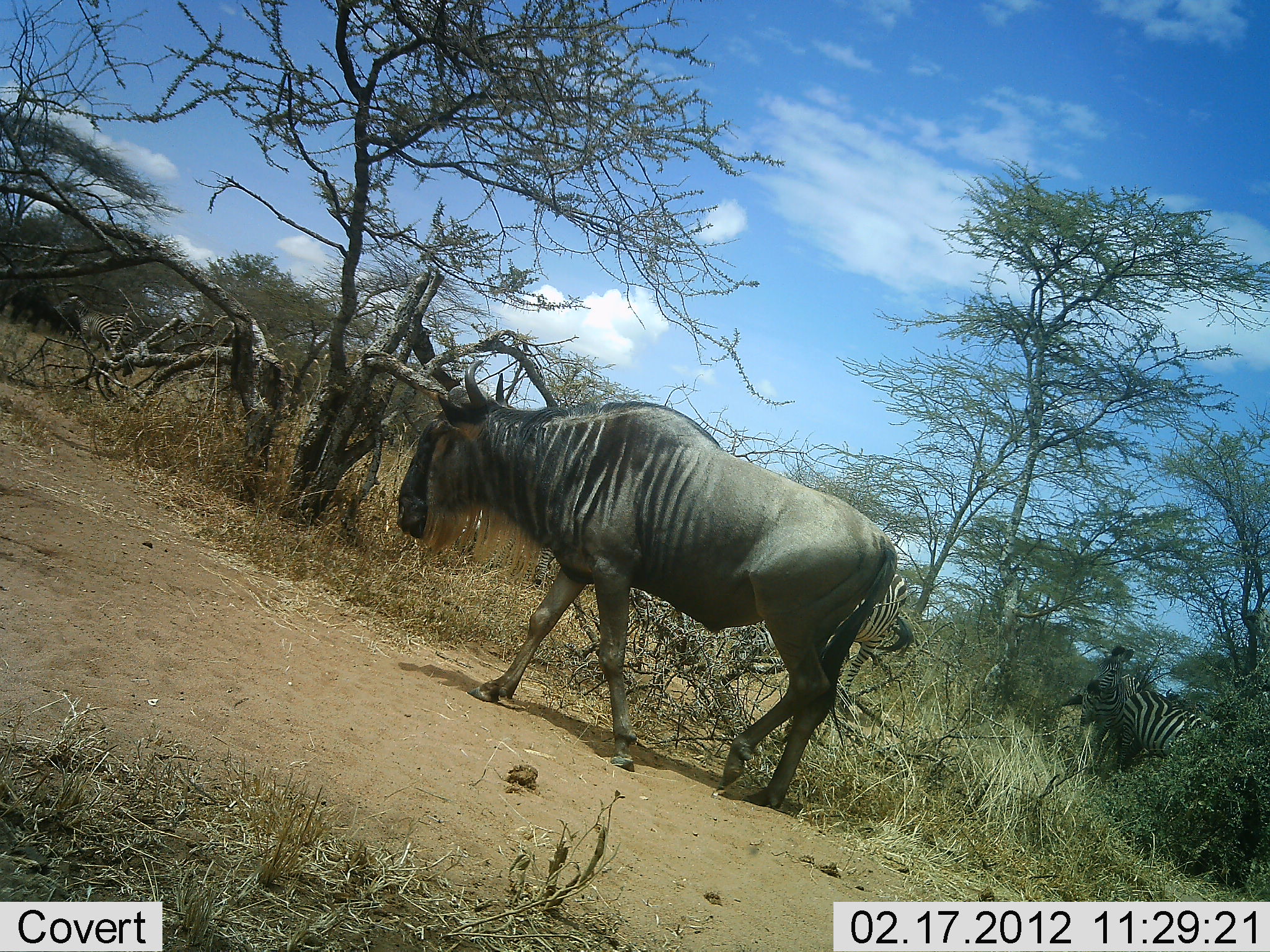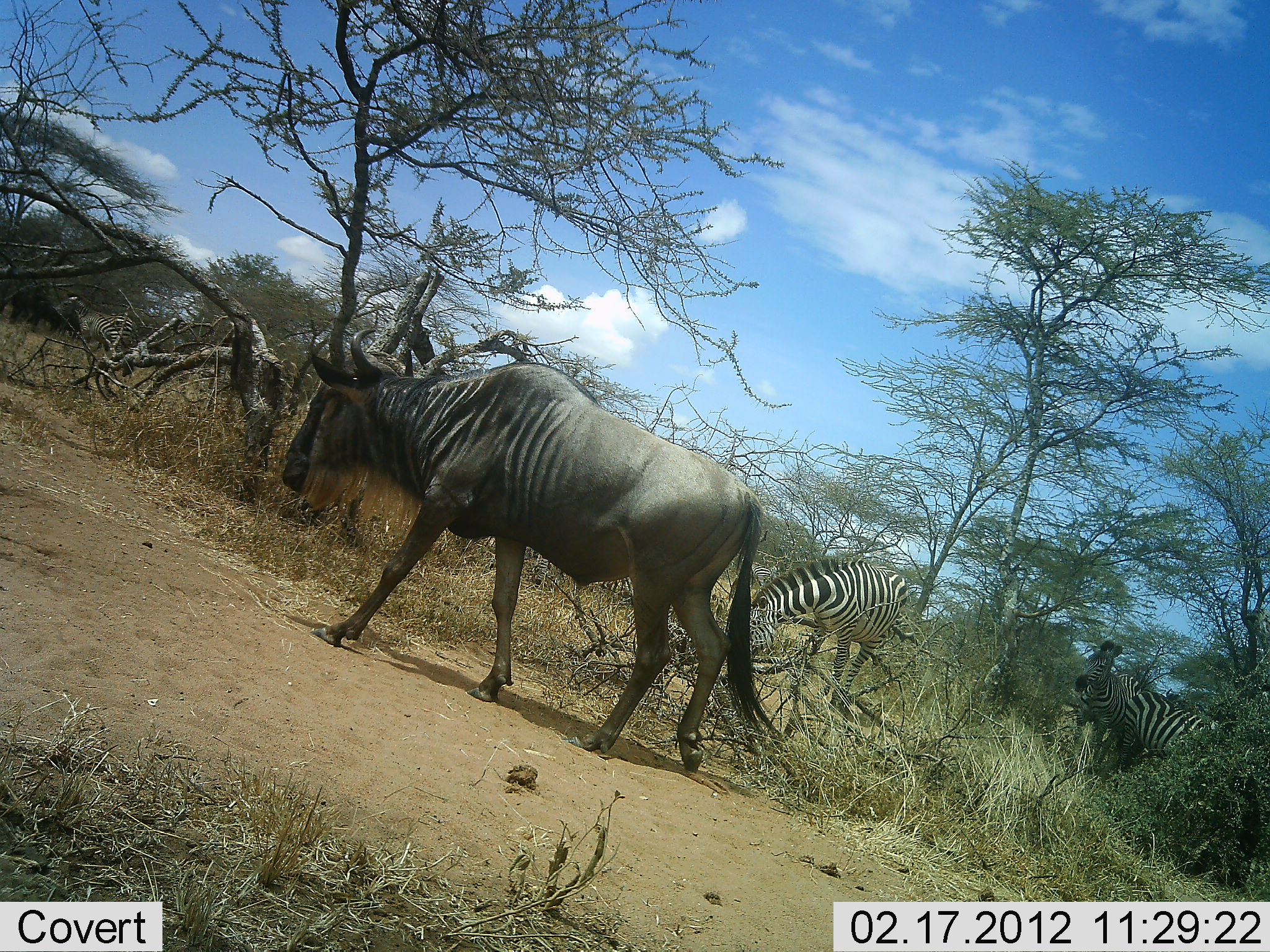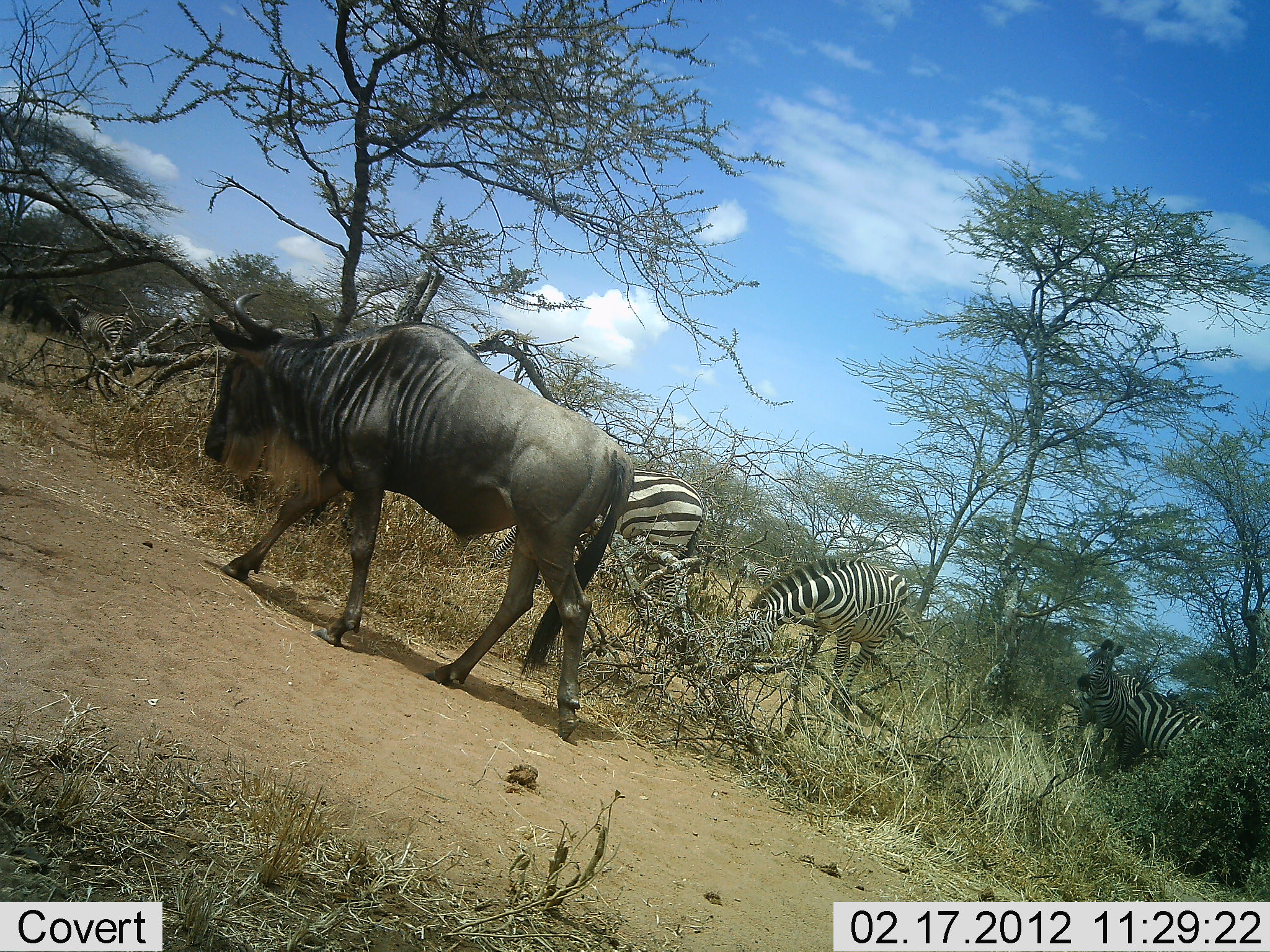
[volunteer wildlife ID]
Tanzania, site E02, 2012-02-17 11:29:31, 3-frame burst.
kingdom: Animalia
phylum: Chordata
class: Mammalia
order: Artiodactyla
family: Bovidae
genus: Connochaetes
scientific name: Connochaetes taurinus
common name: blue wildebeest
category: wildebeest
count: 1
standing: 7%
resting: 3%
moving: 100%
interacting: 0%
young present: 0%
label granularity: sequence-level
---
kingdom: Animalia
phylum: Chordata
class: Mammalia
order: Perissodactyla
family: Equidae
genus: Equus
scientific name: Equus quagga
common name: plains zebra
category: zebra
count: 4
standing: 68%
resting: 3%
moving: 3%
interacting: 6%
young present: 0%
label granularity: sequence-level